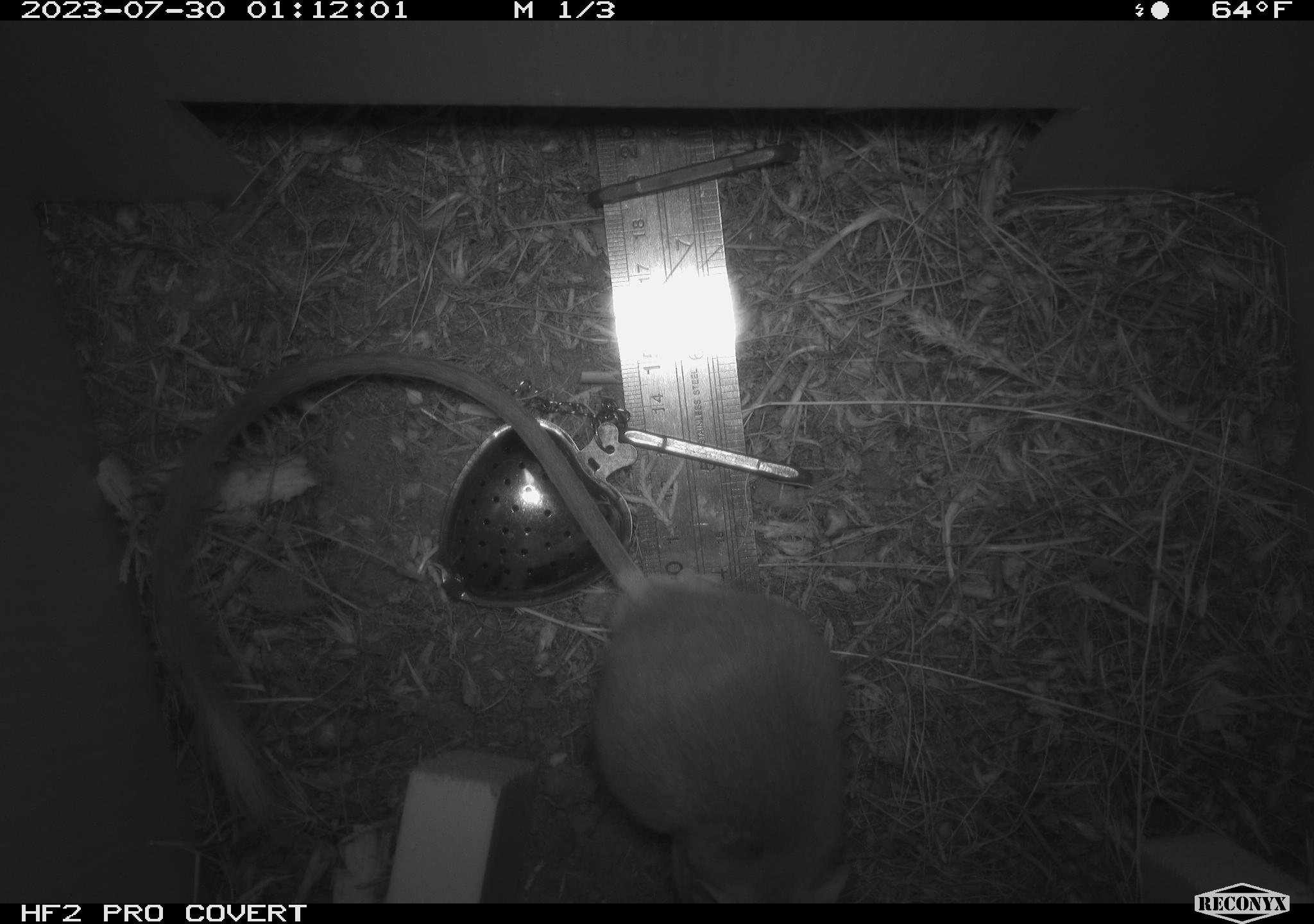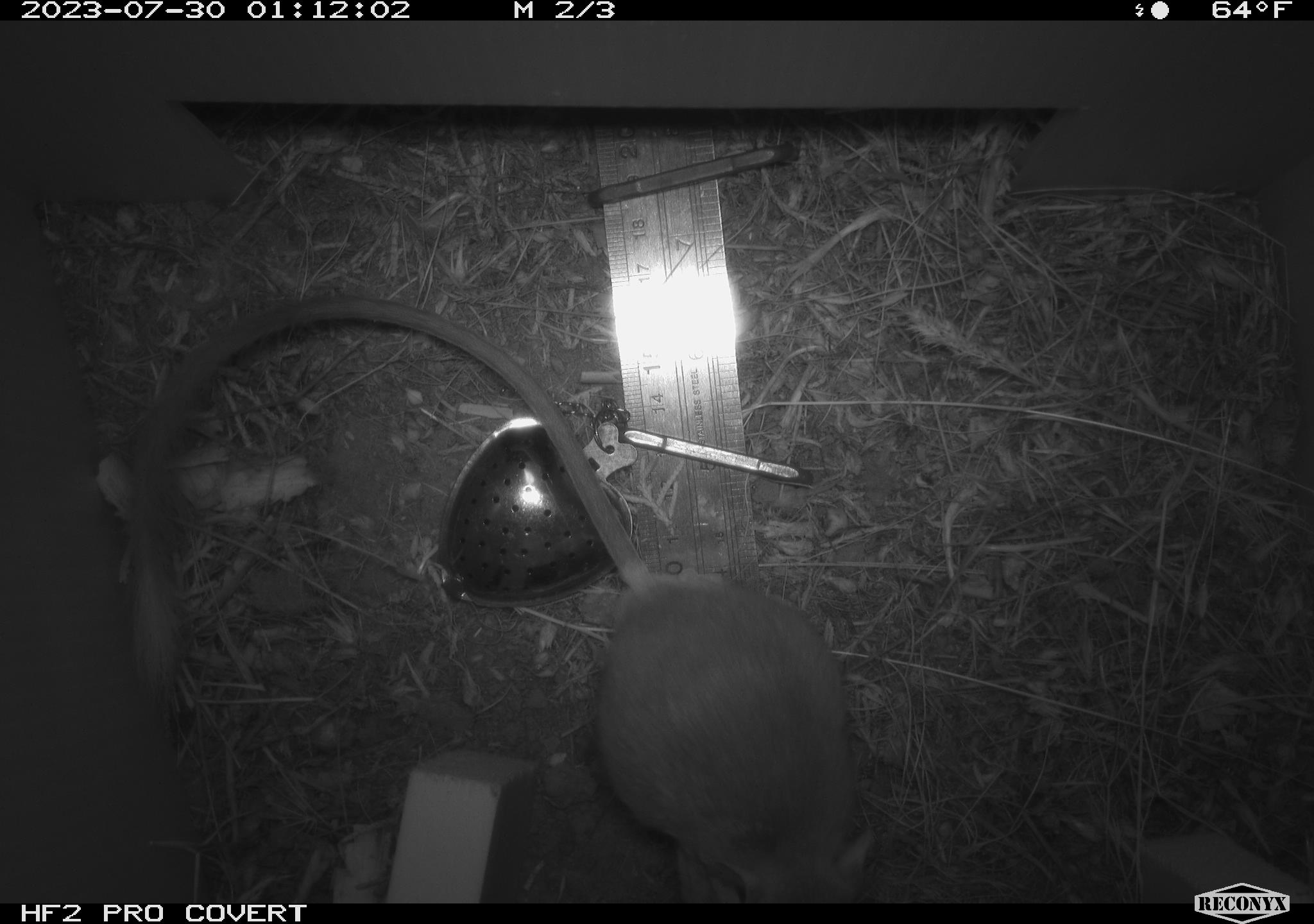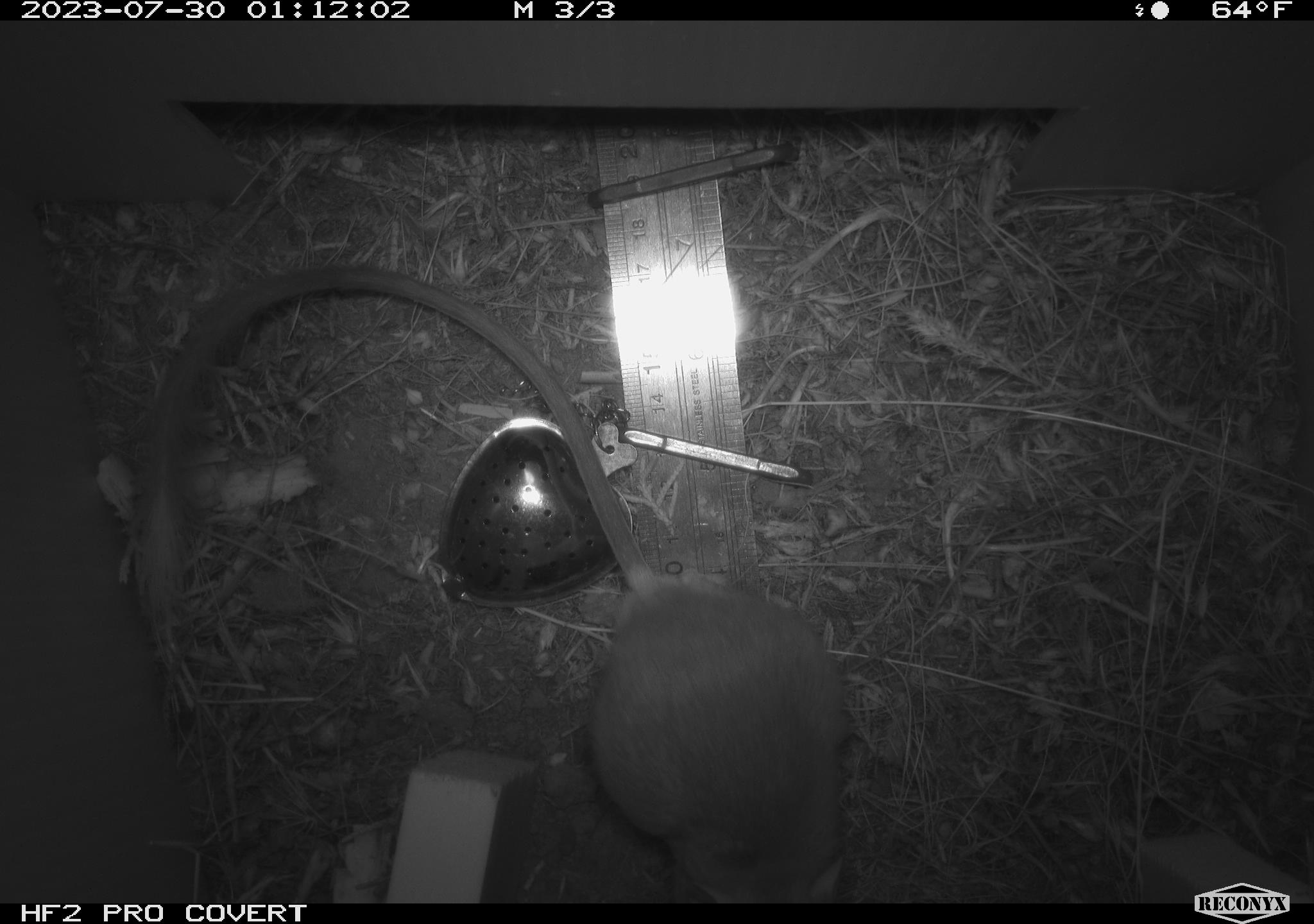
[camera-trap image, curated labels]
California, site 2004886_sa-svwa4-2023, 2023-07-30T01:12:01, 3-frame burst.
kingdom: Animalia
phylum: Chordata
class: Mammalia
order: Rodentia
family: Heteromyidae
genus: Dipodomys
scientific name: Dipodomys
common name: kangaroo rats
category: dipodomys species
Dipodomys species (kangaroo rats) (Dipodomys).